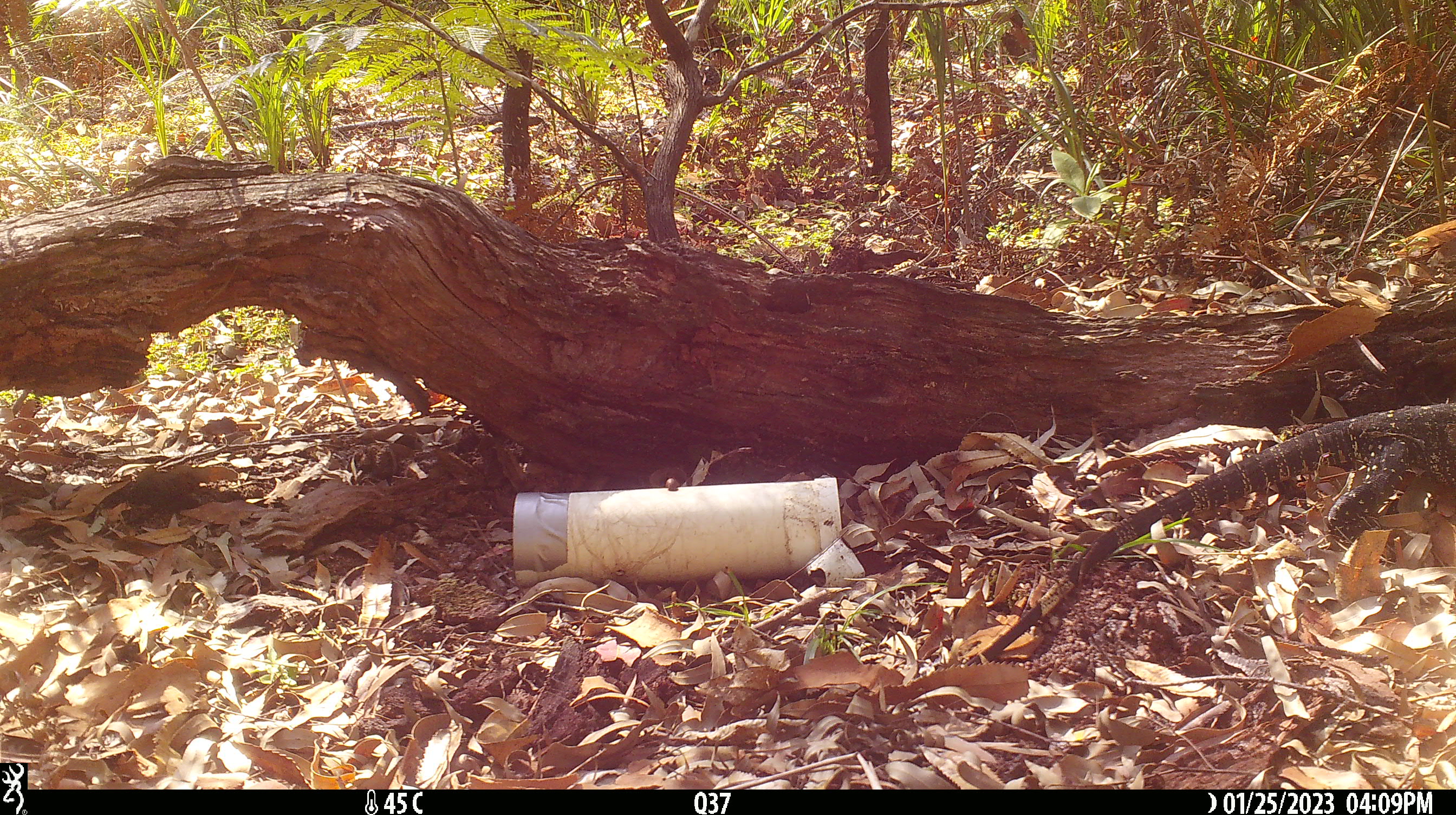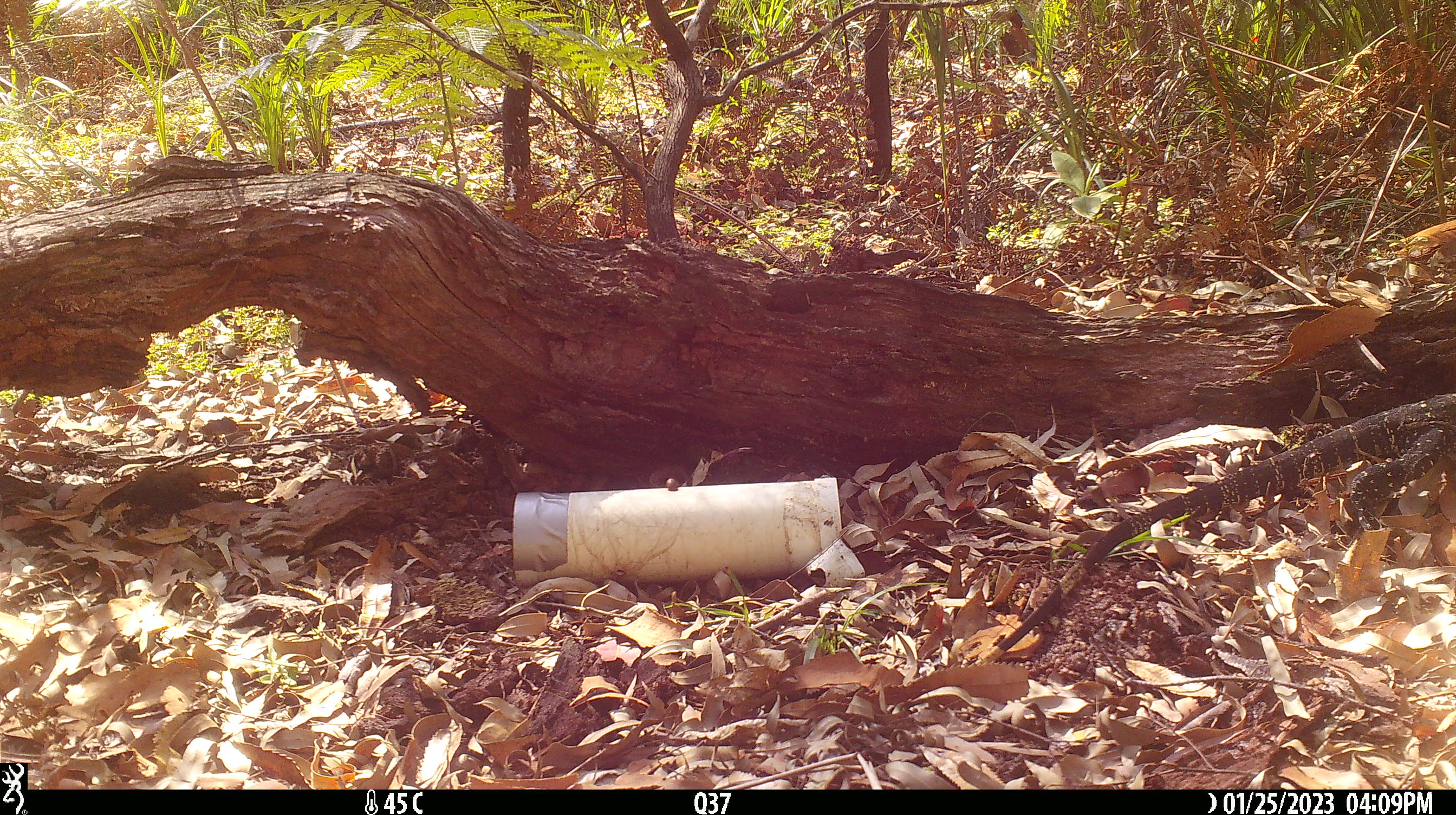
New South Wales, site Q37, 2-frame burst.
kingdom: Animalia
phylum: Chordata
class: Reptilia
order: Squamata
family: Varanidae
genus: Varanus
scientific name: Varanus varius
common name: lace monitor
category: goanna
Goanna (lace monitor) (Varanus varius).